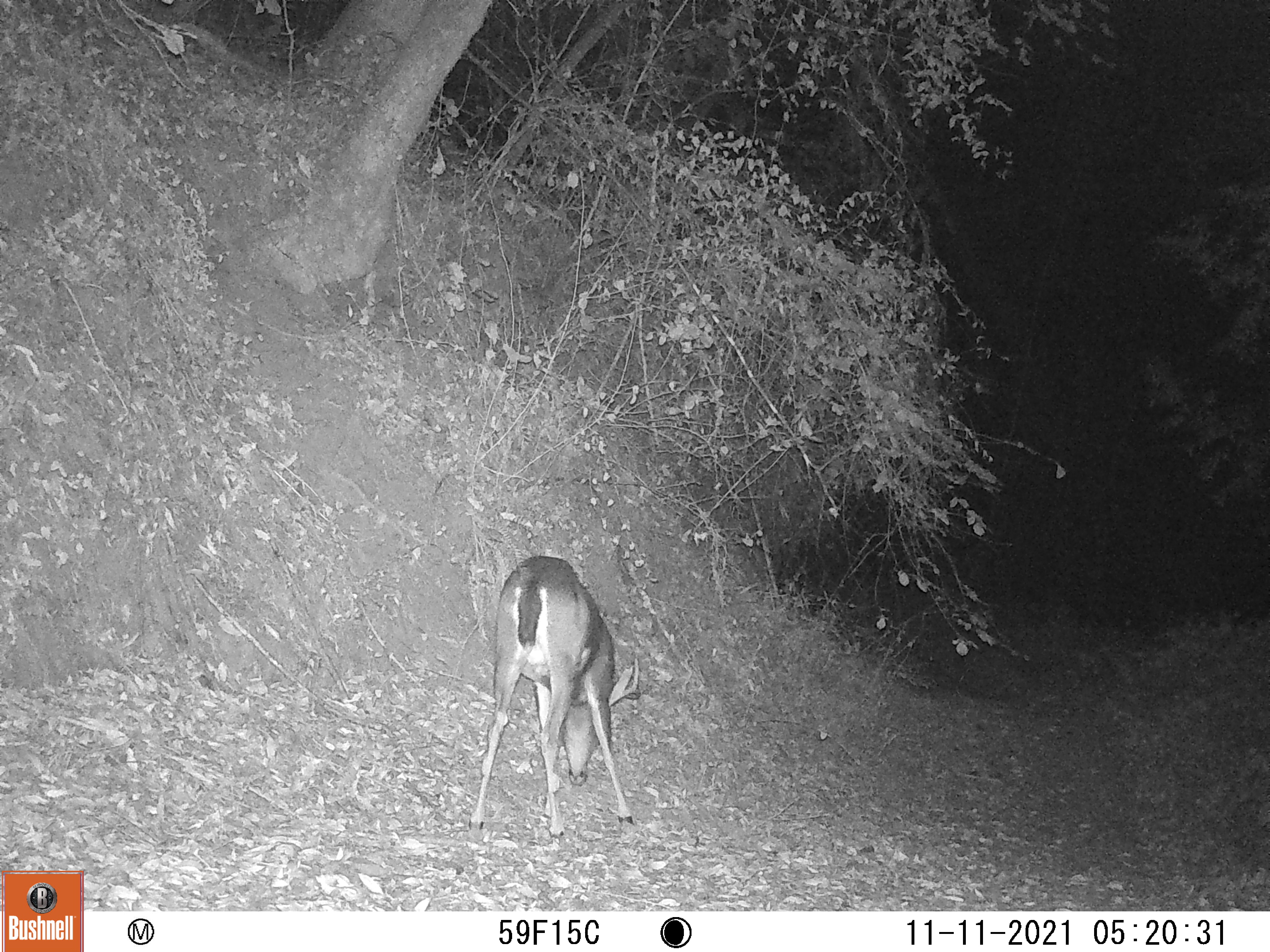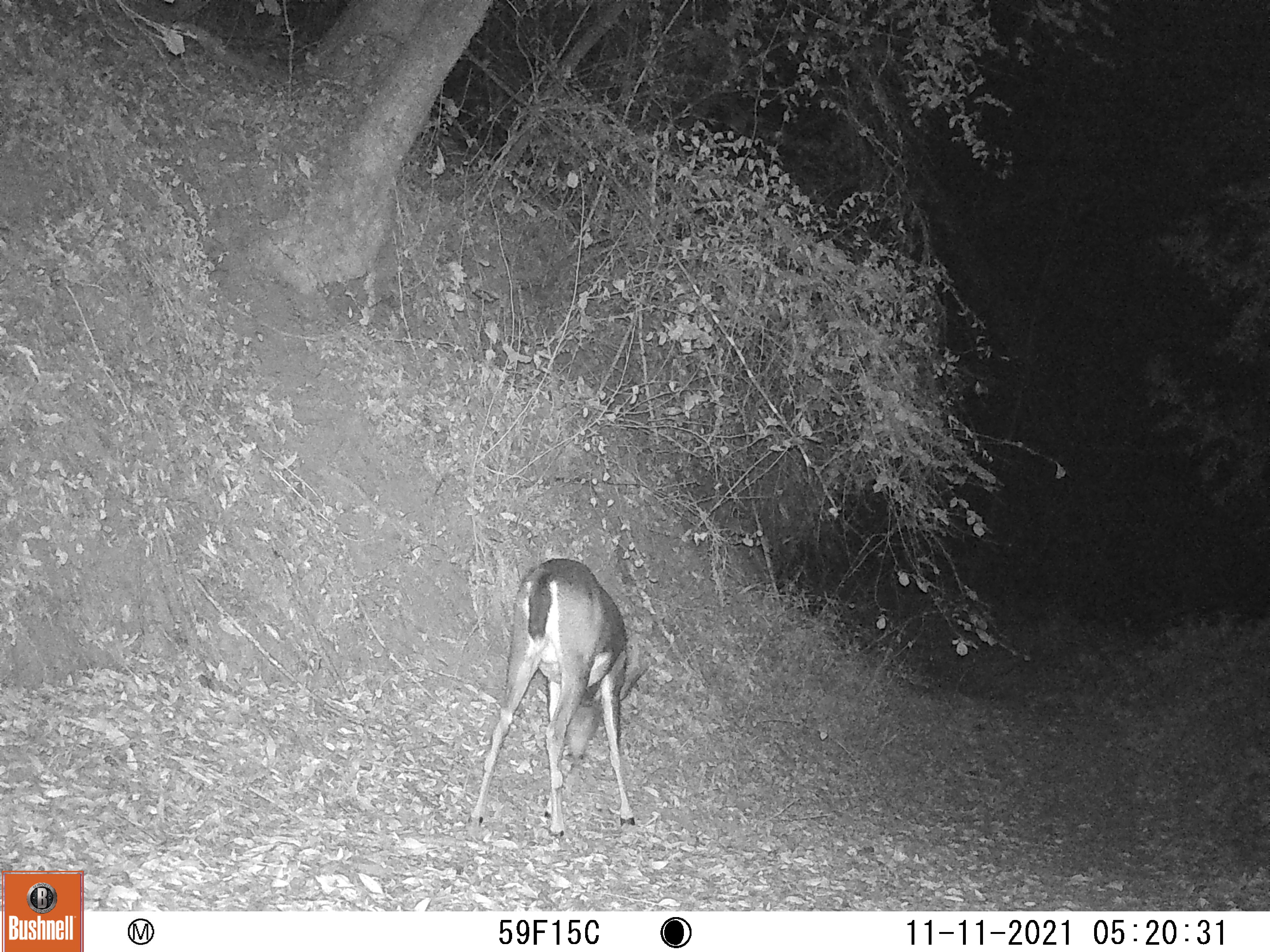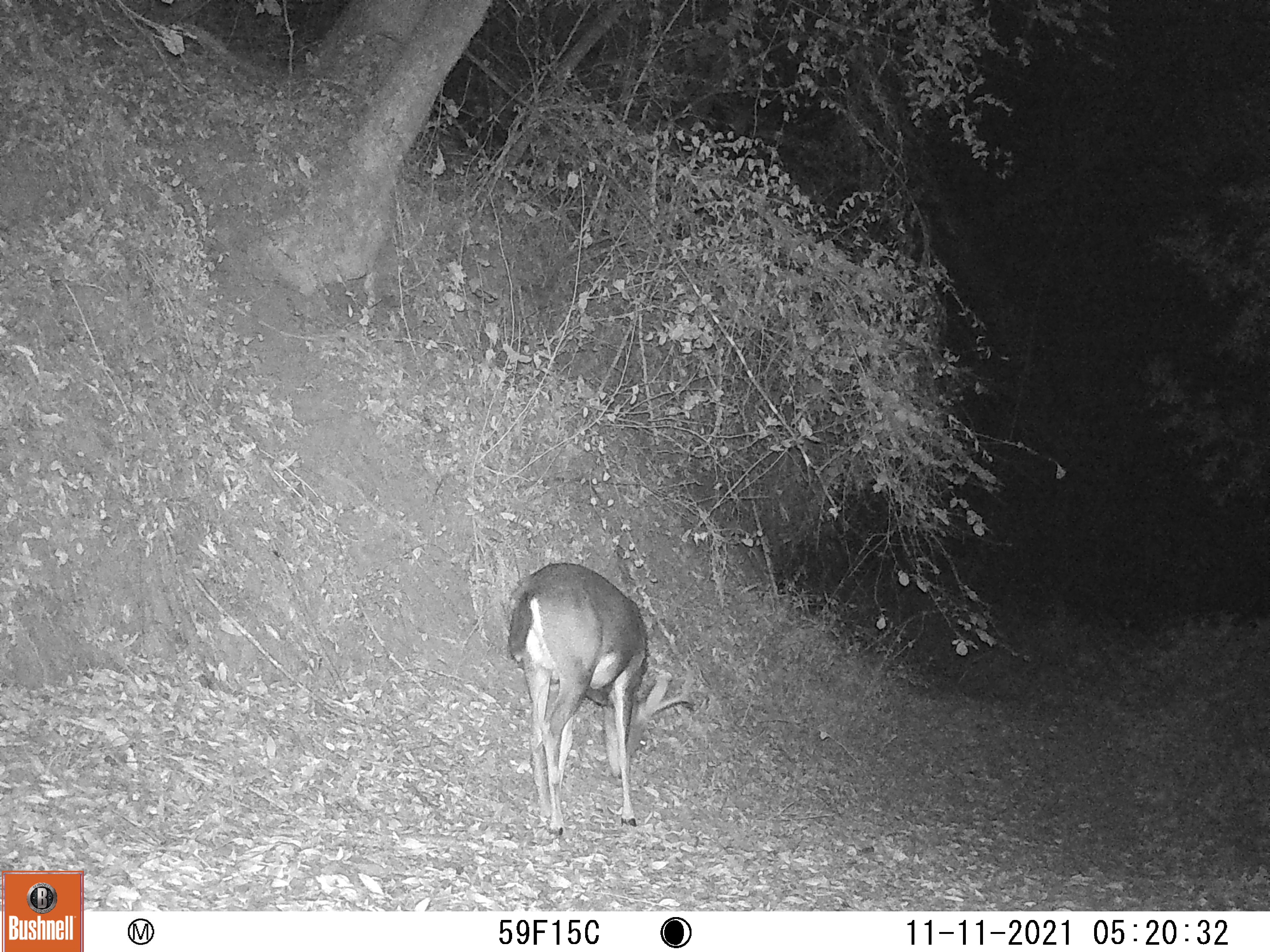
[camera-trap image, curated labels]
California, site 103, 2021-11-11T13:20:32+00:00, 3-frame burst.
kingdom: Animalia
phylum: Chordata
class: Mammalia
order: Artiodactyla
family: Cervidae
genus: Odocoileus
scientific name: Odocoileus hemionus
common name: mule deer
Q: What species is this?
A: Mule deer (Odocoileus hemionus).